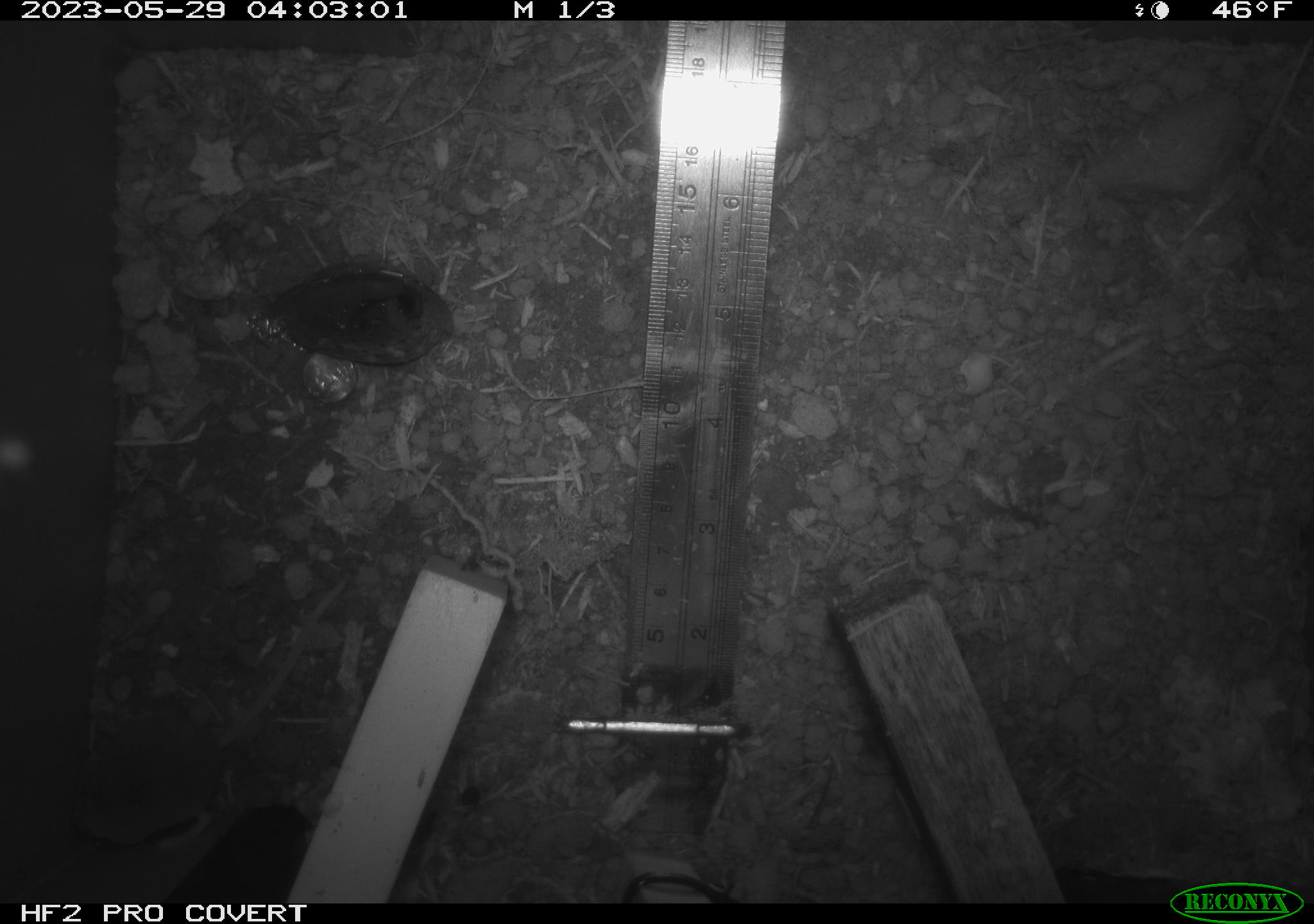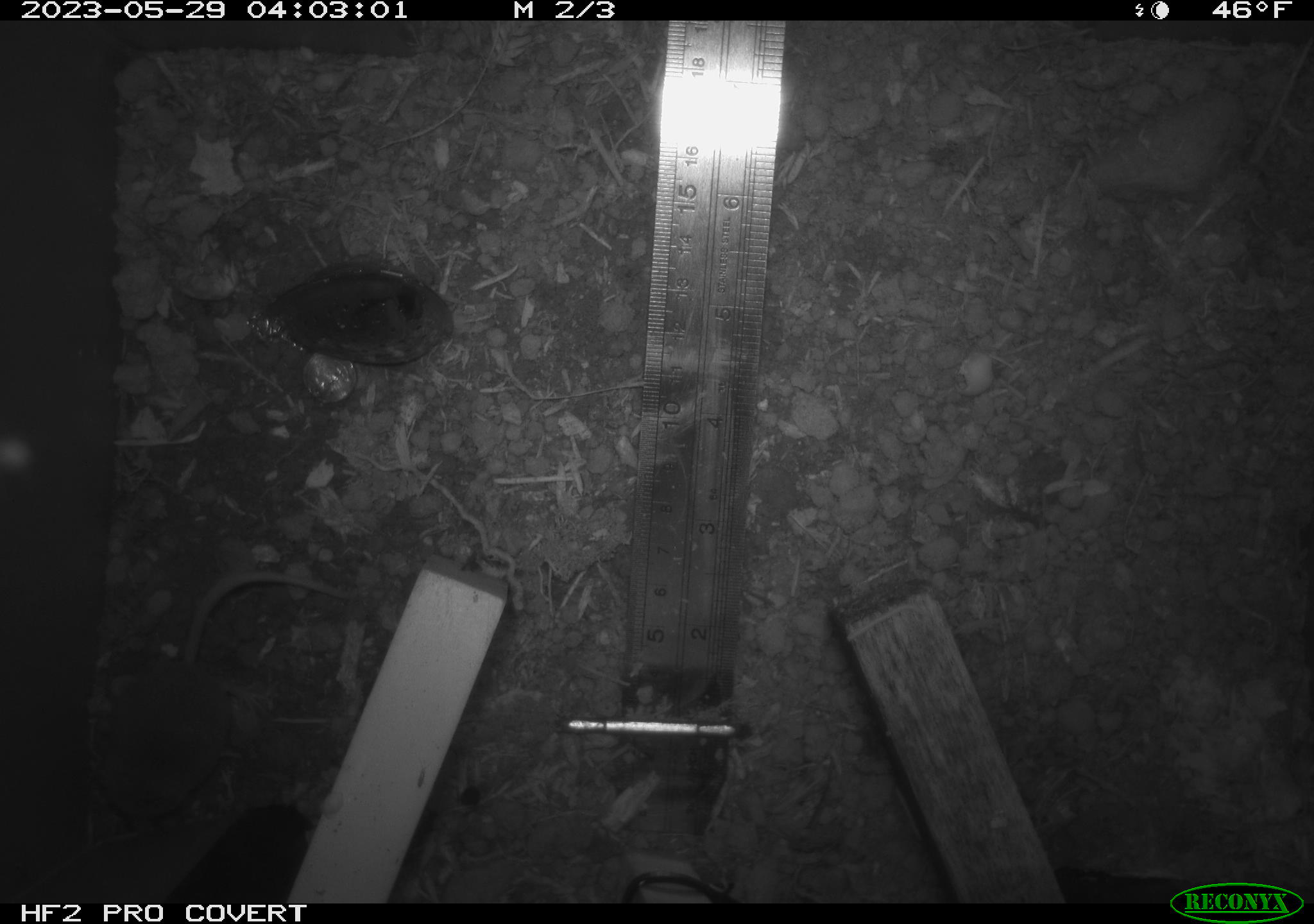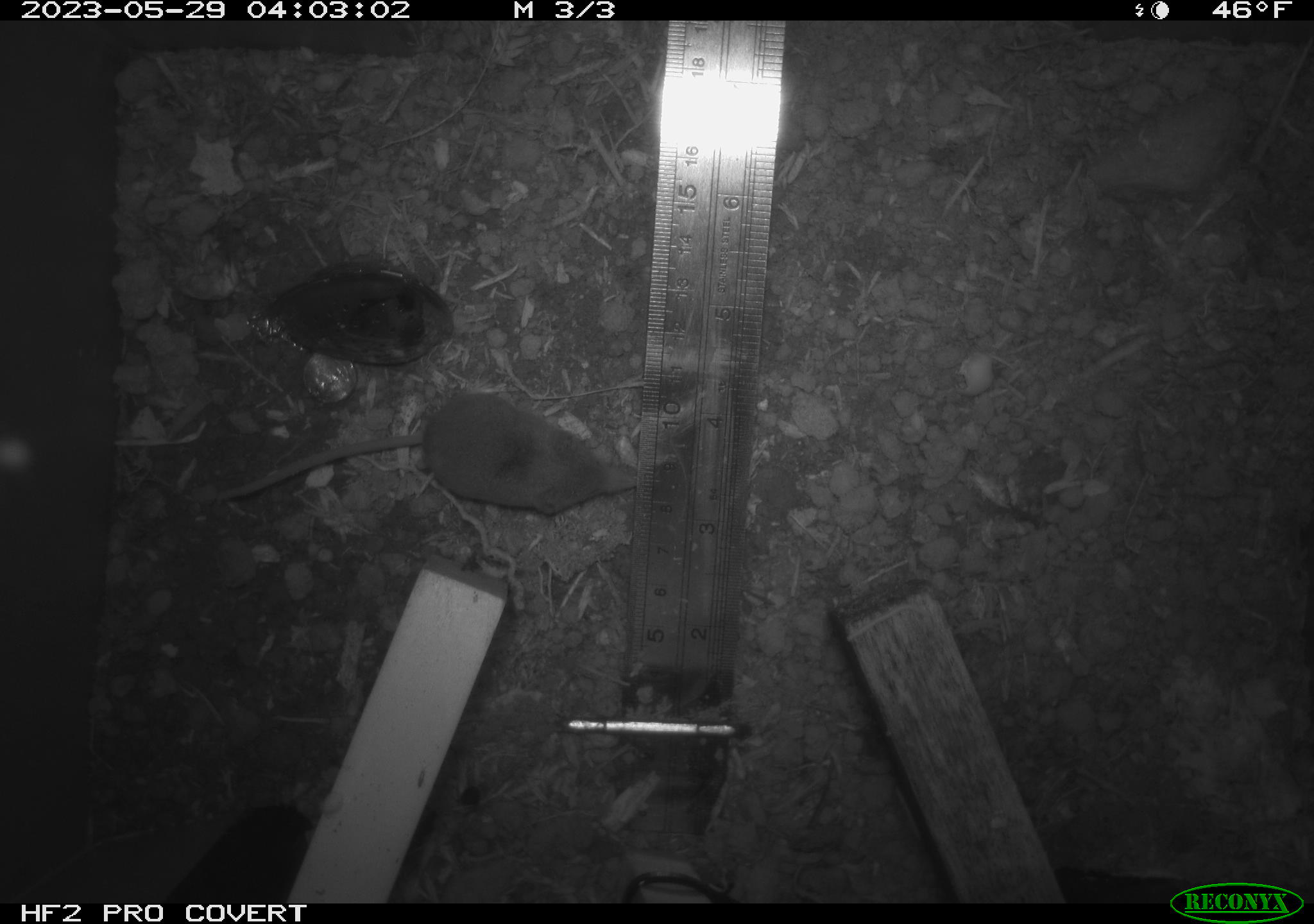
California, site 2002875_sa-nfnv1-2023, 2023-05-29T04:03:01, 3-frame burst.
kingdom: Animalia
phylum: Chordata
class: Mammalia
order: Eulipotyphla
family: Soricidae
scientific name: Soricidae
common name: shrews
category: soricidae family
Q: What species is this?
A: Soricidae family (shrews) (Soricidae).